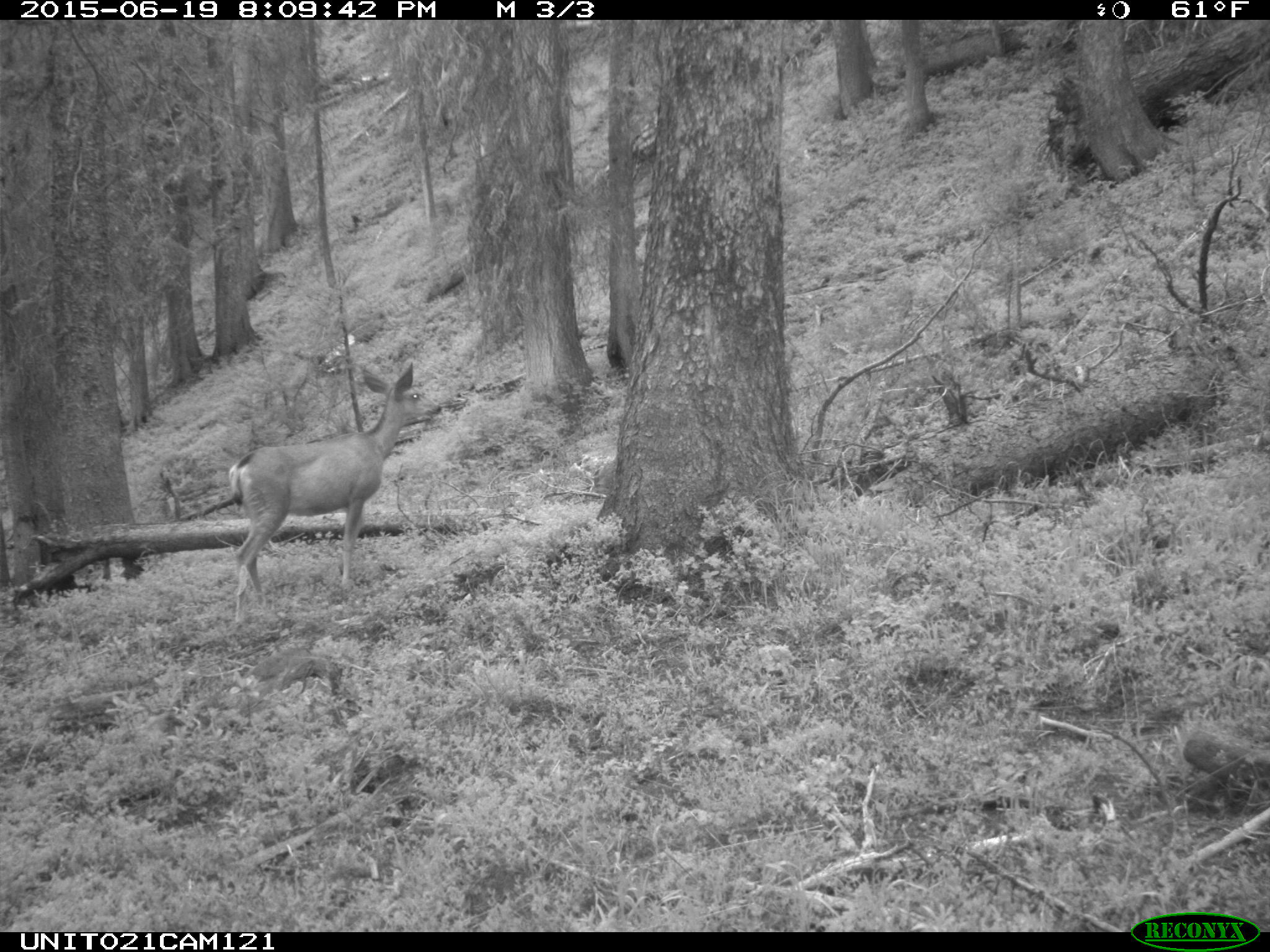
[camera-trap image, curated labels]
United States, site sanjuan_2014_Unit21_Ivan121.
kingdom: Animalia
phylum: Chordata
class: Mammalia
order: Artiodactyla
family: Cervidae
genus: Odocoileus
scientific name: Odocoileus hemionus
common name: mule deer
Odocoileus hemionus (mule deer).